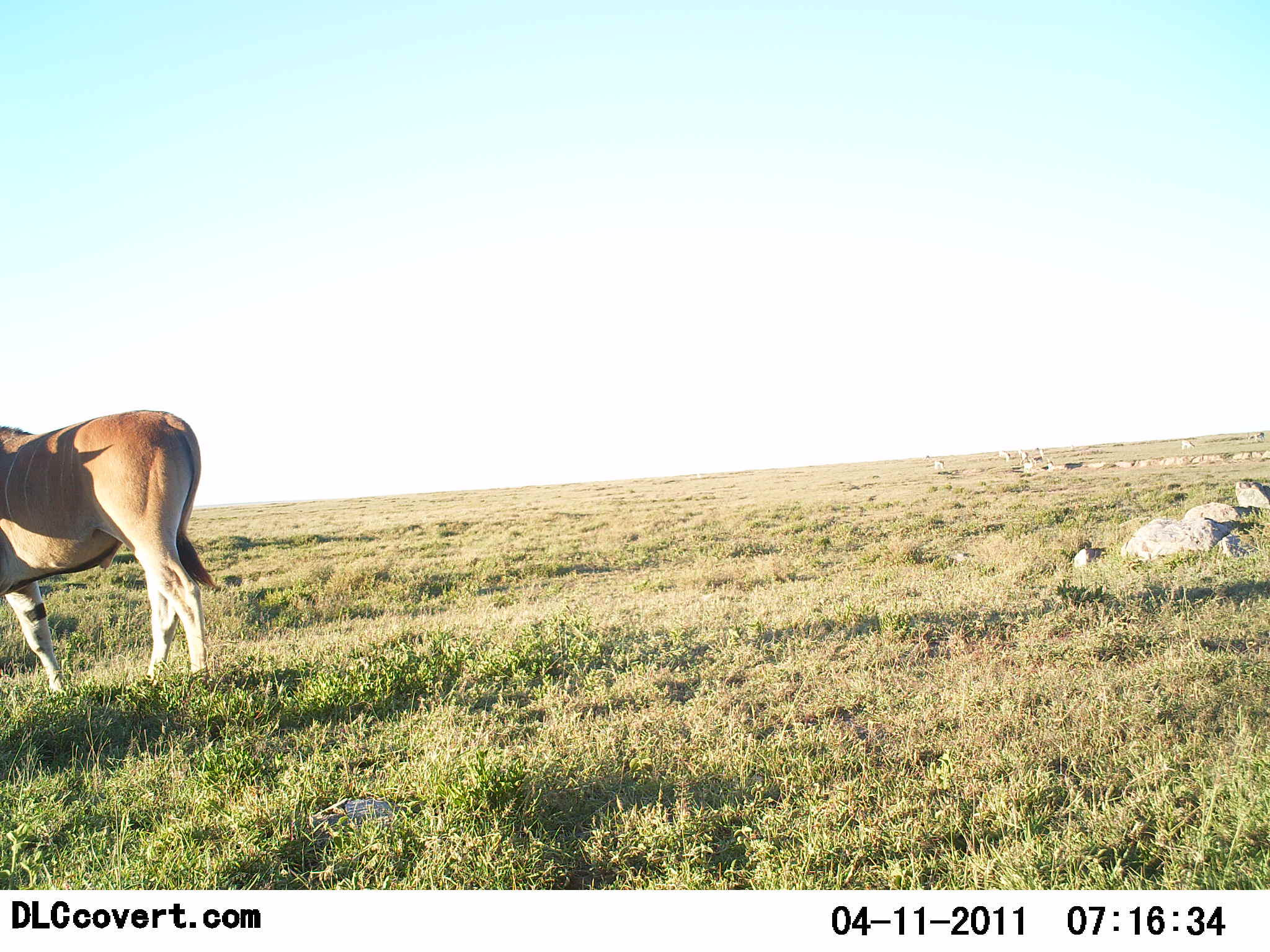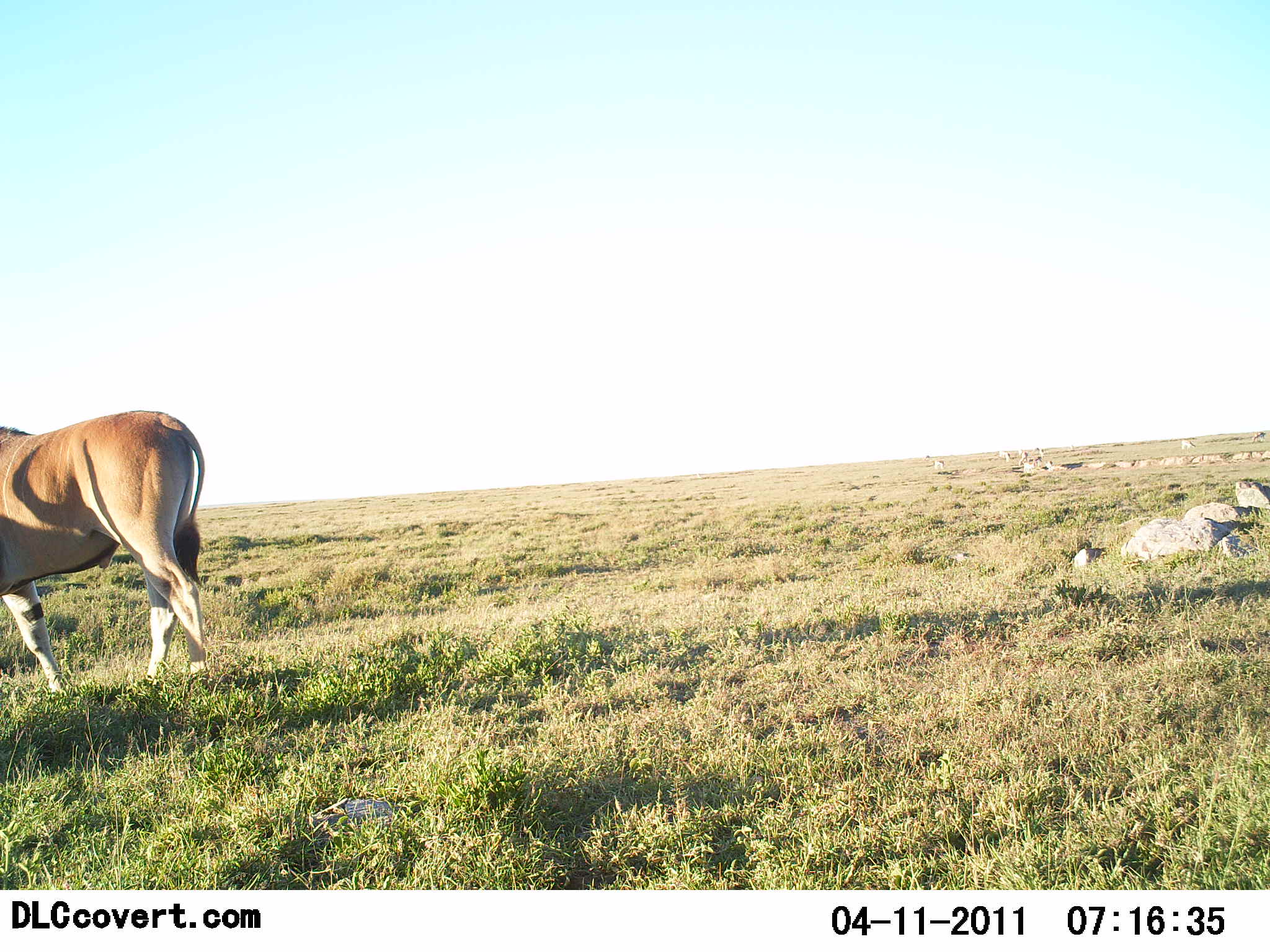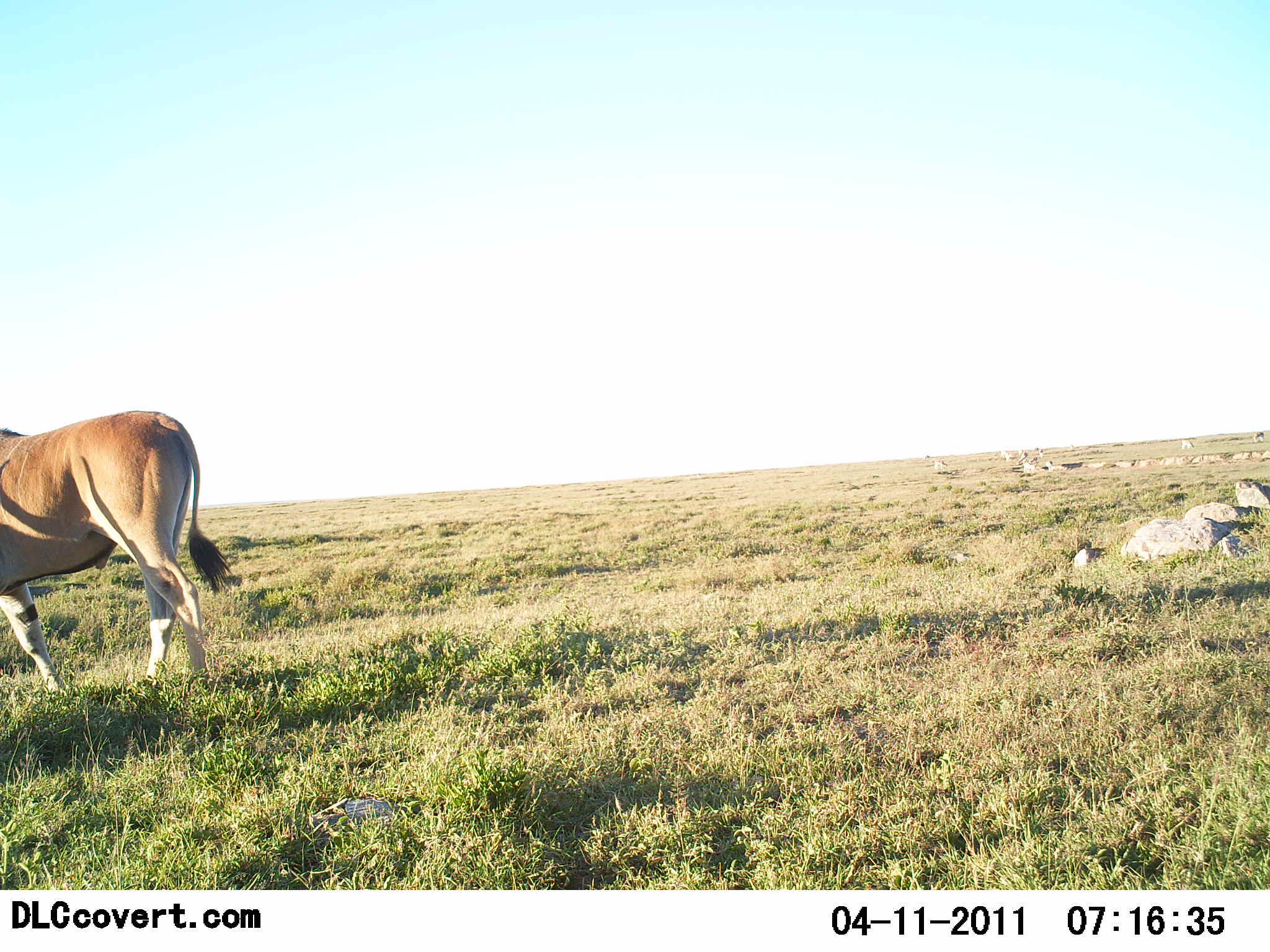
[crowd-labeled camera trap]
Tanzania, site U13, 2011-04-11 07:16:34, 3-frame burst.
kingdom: Animalia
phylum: Chordata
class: Mammalia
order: Artiodactyla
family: Bovidae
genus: Tragelaphus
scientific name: Tragelaphus oryx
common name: eland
Eland (Tragelaphus oryx), count 1. Behavior (volunteer vote fractions): standing 92%, resting 0%, moving 8%, interacting 0%. Young present (vote fraction): 0%. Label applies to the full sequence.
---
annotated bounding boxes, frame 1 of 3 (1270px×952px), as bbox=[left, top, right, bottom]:
animal: bbox=[1, 408, 222, 694]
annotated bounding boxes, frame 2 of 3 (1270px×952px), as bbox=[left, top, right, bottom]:
animal: bbox=[2, 411, 214, 694]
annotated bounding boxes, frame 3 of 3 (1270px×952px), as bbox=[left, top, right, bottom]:
animal: bbox=[0, 410, 229, 694]